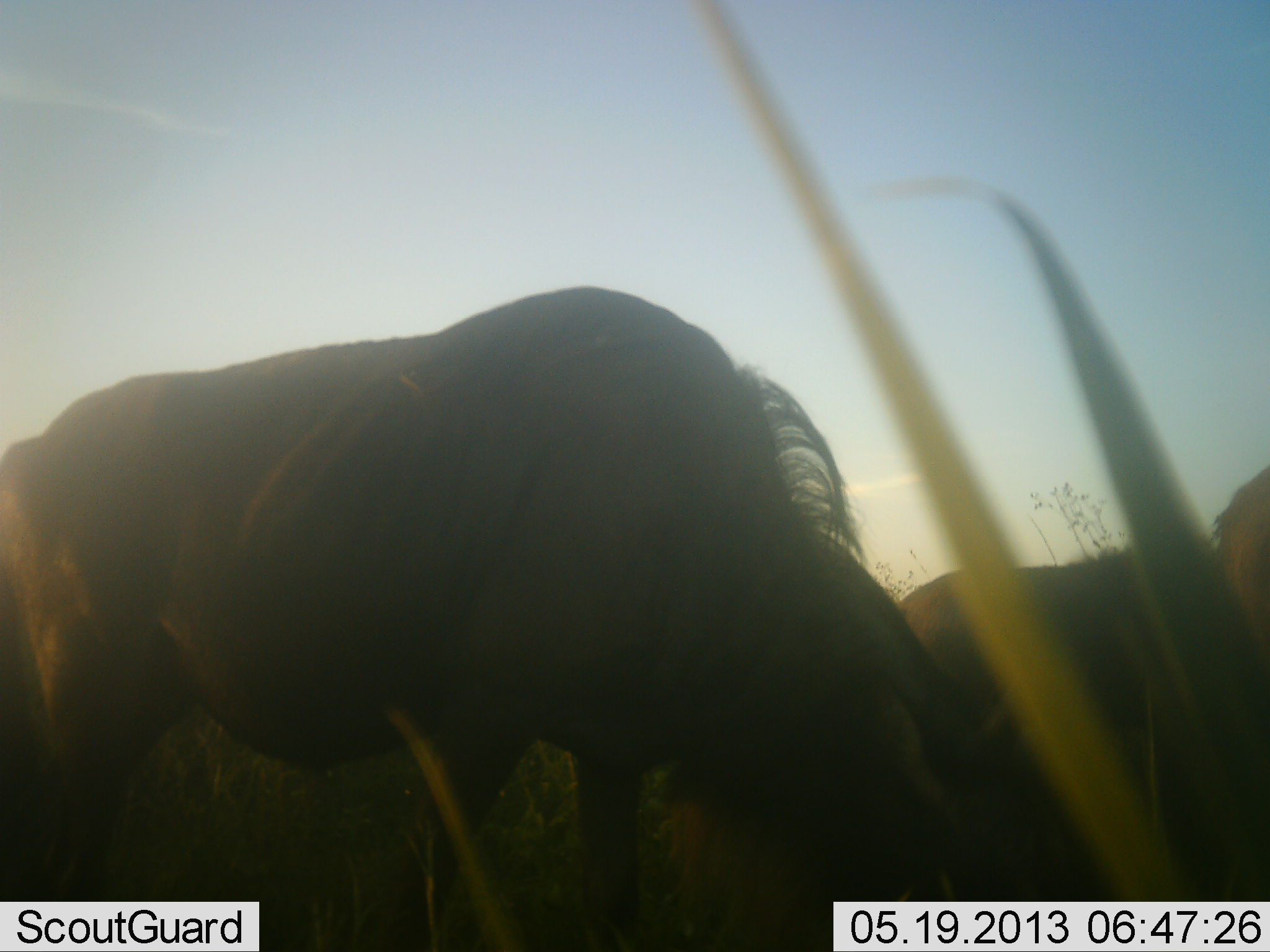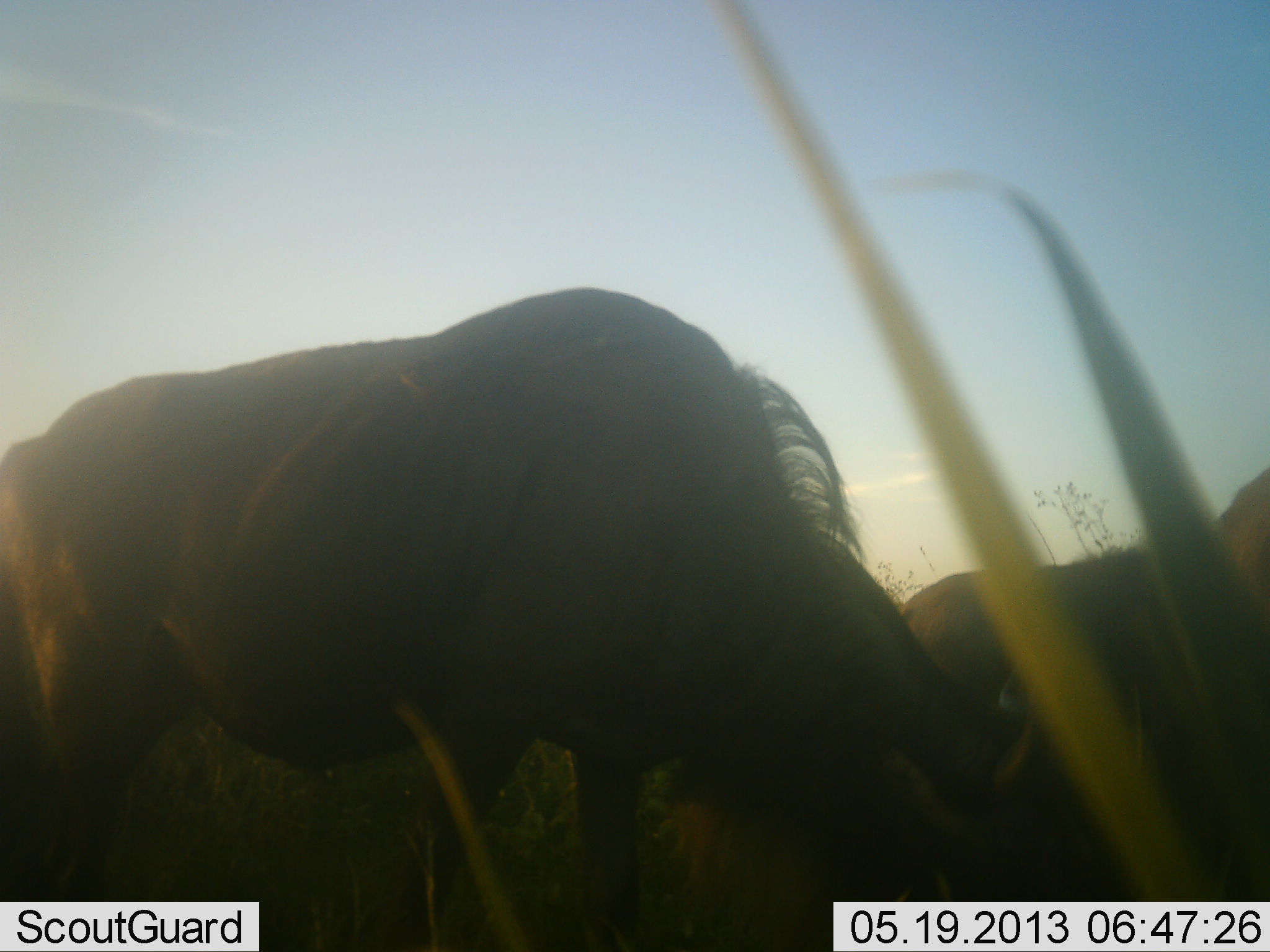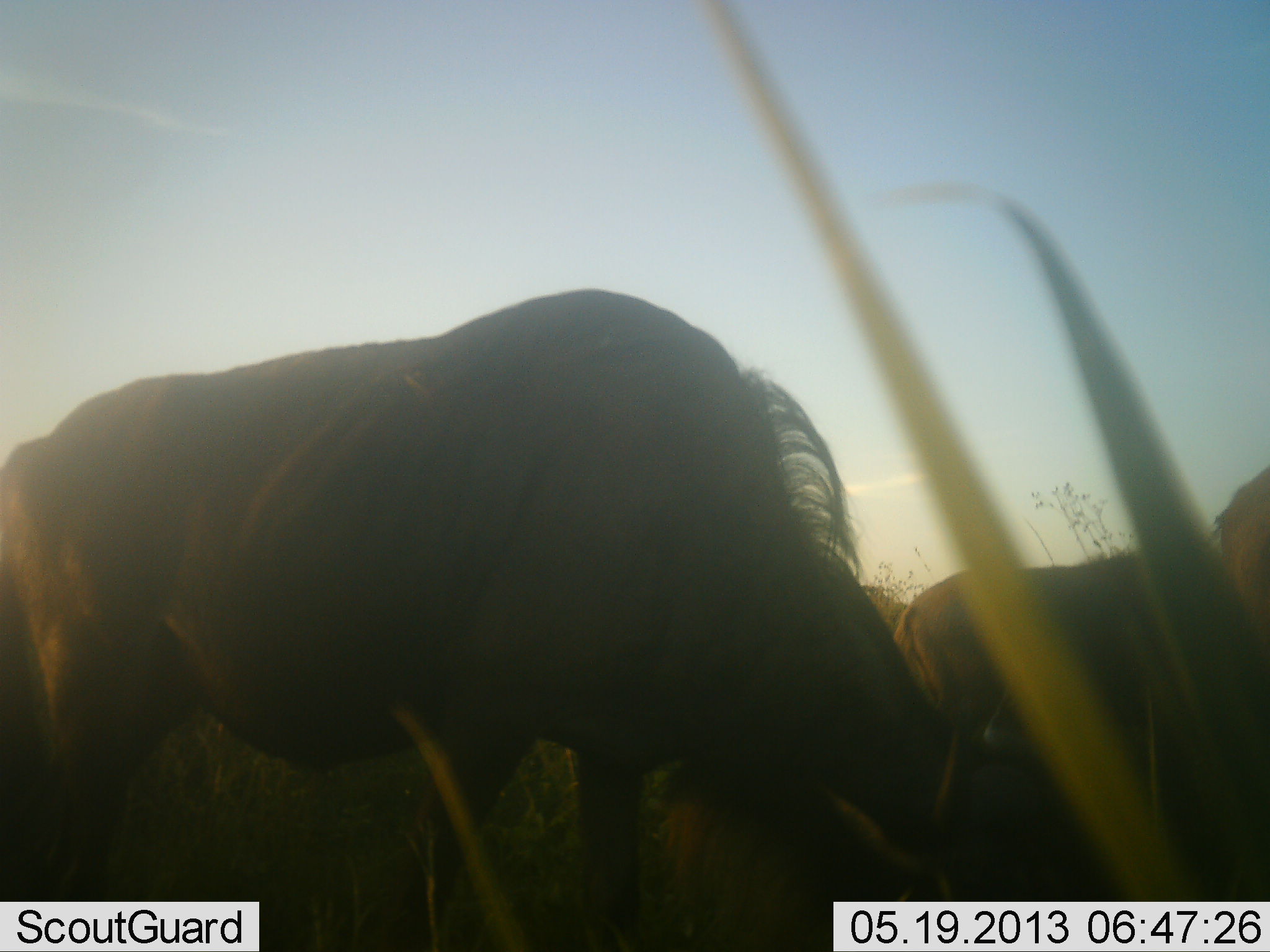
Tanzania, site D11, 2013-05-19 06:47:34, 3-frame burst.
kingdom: Animalia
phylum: Chordata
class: Mammalia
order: Artiodactyla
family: Bovidae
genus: Connochaetes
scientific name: Connochaetes taurinus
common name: blue wildebeest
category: wildebeest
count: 3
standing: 20%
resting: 0%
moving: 0%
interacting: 0%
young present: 10%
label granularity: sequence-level